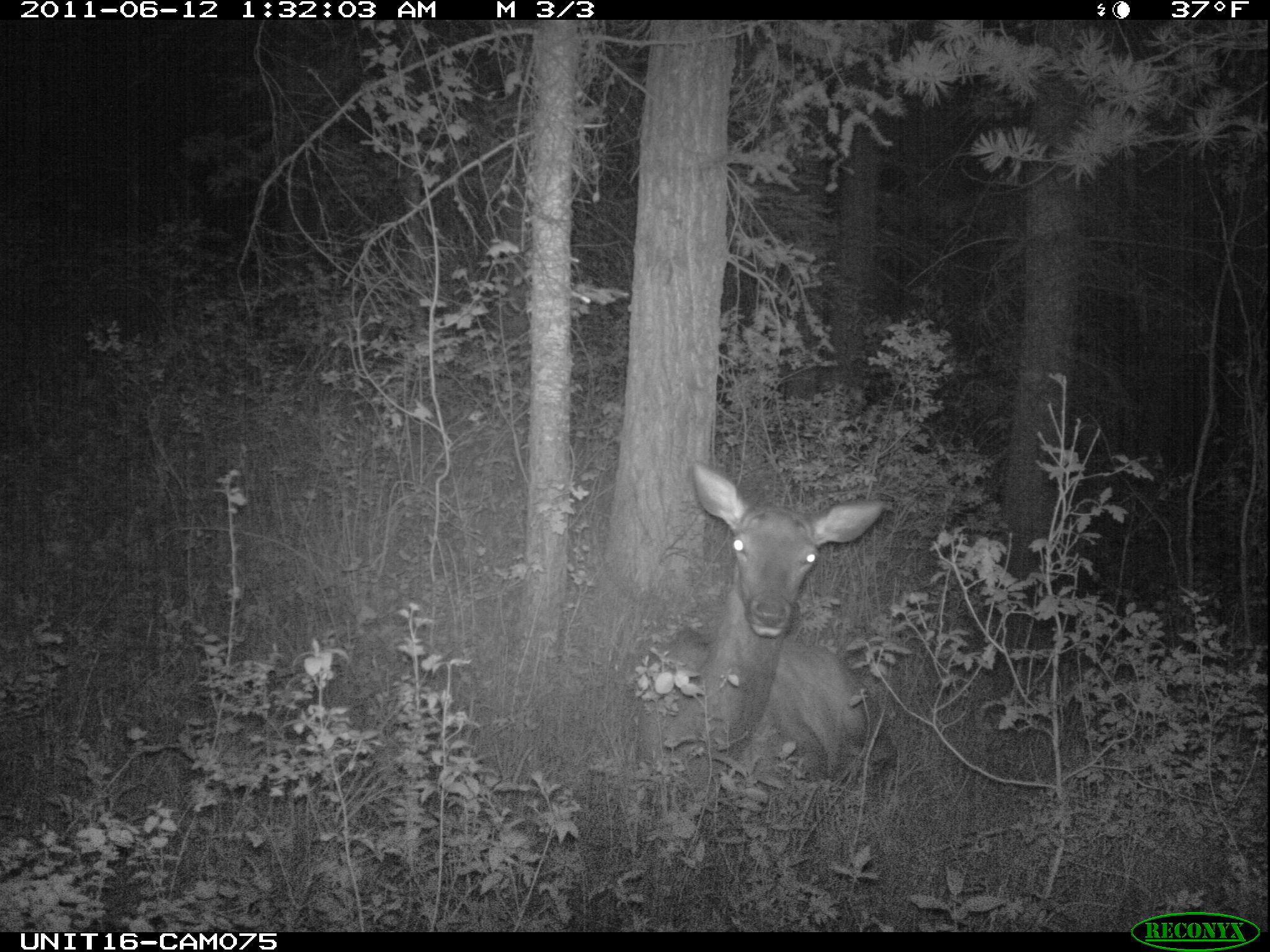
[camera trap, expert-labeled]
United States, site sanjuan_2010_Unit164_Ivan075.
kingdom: Animalia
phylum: Chordata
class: Mammalia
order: Artiodactyla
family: Cervidae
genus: Cervus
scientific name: Cervus elaphus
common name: red deer